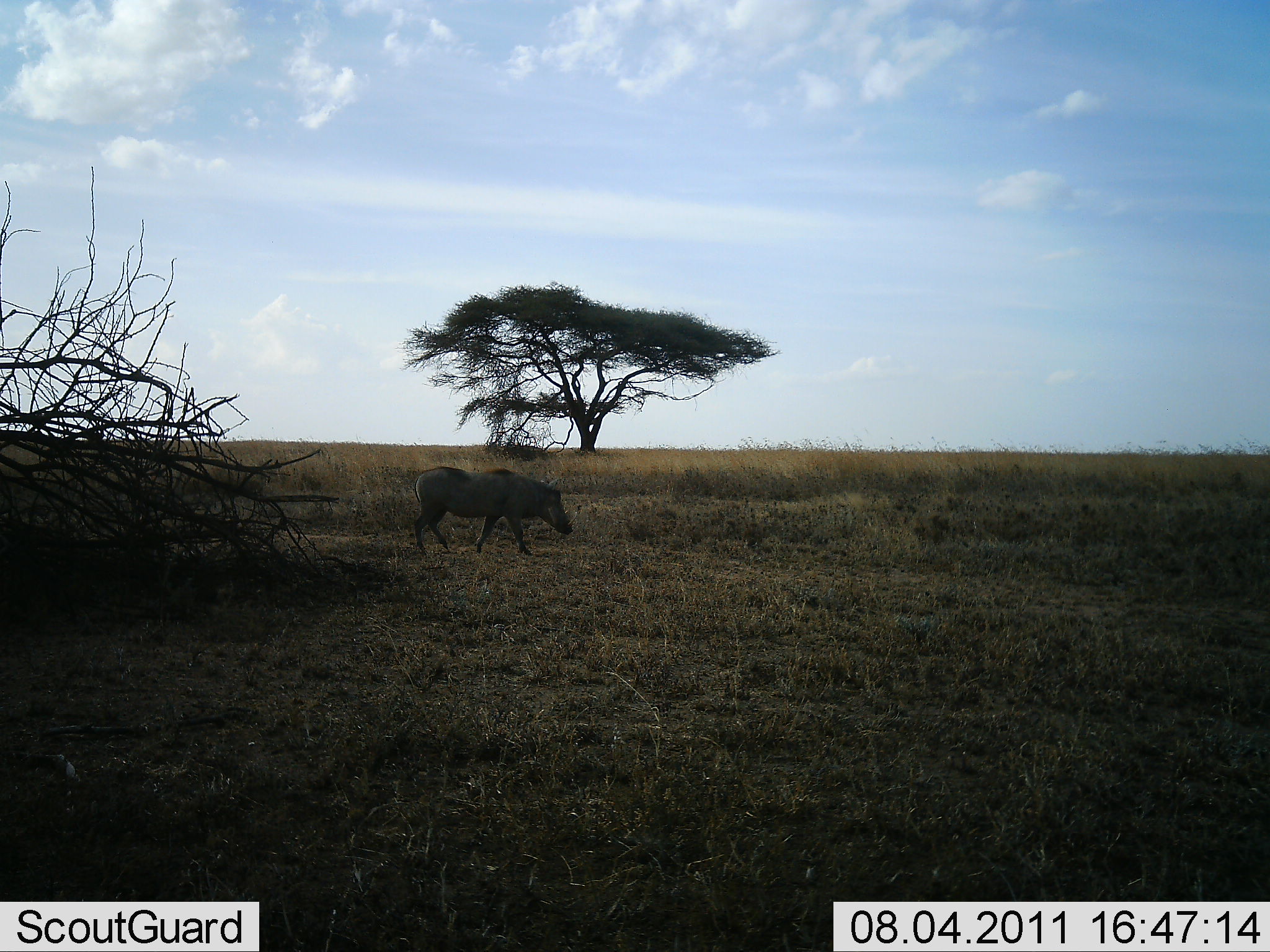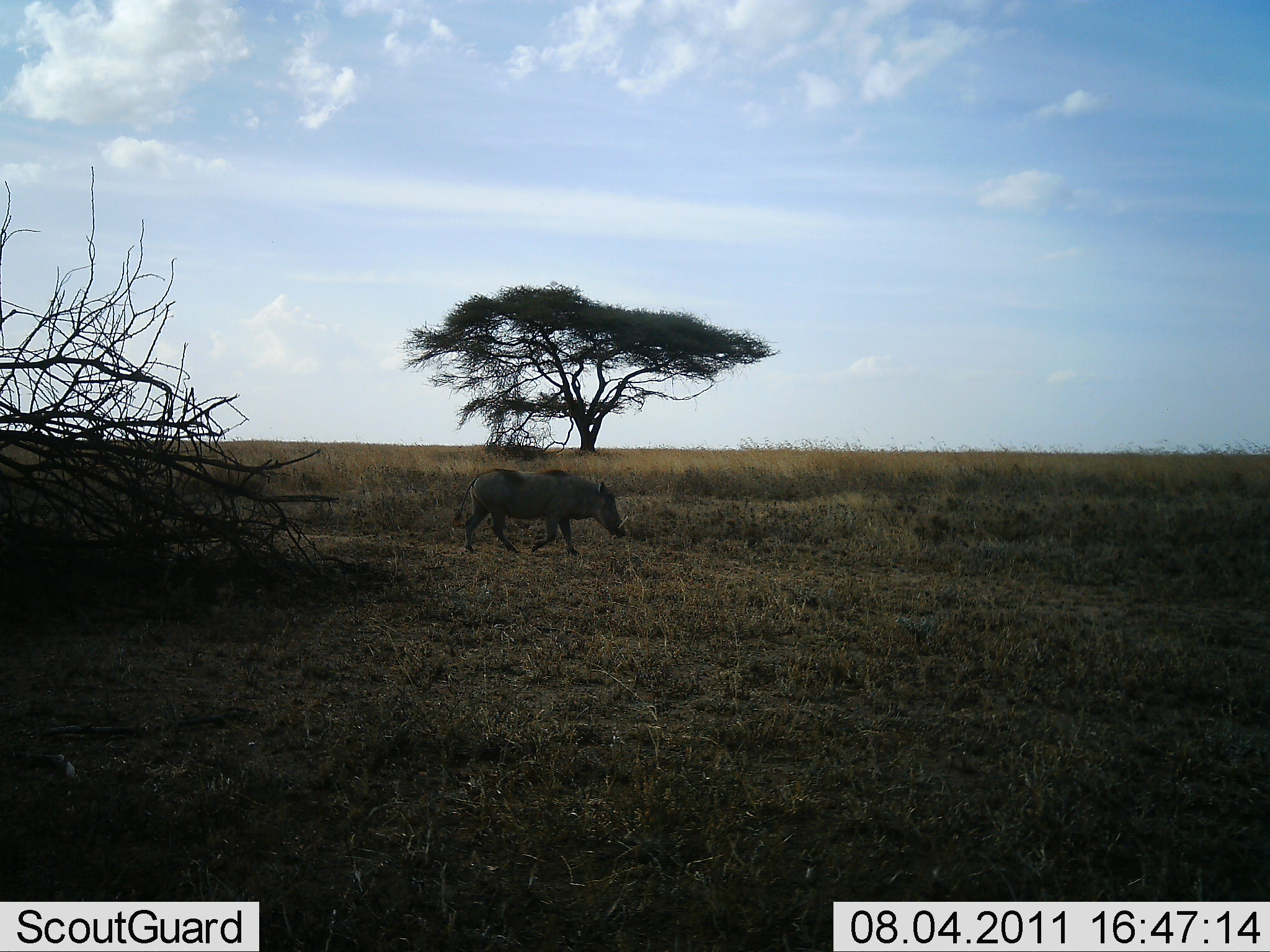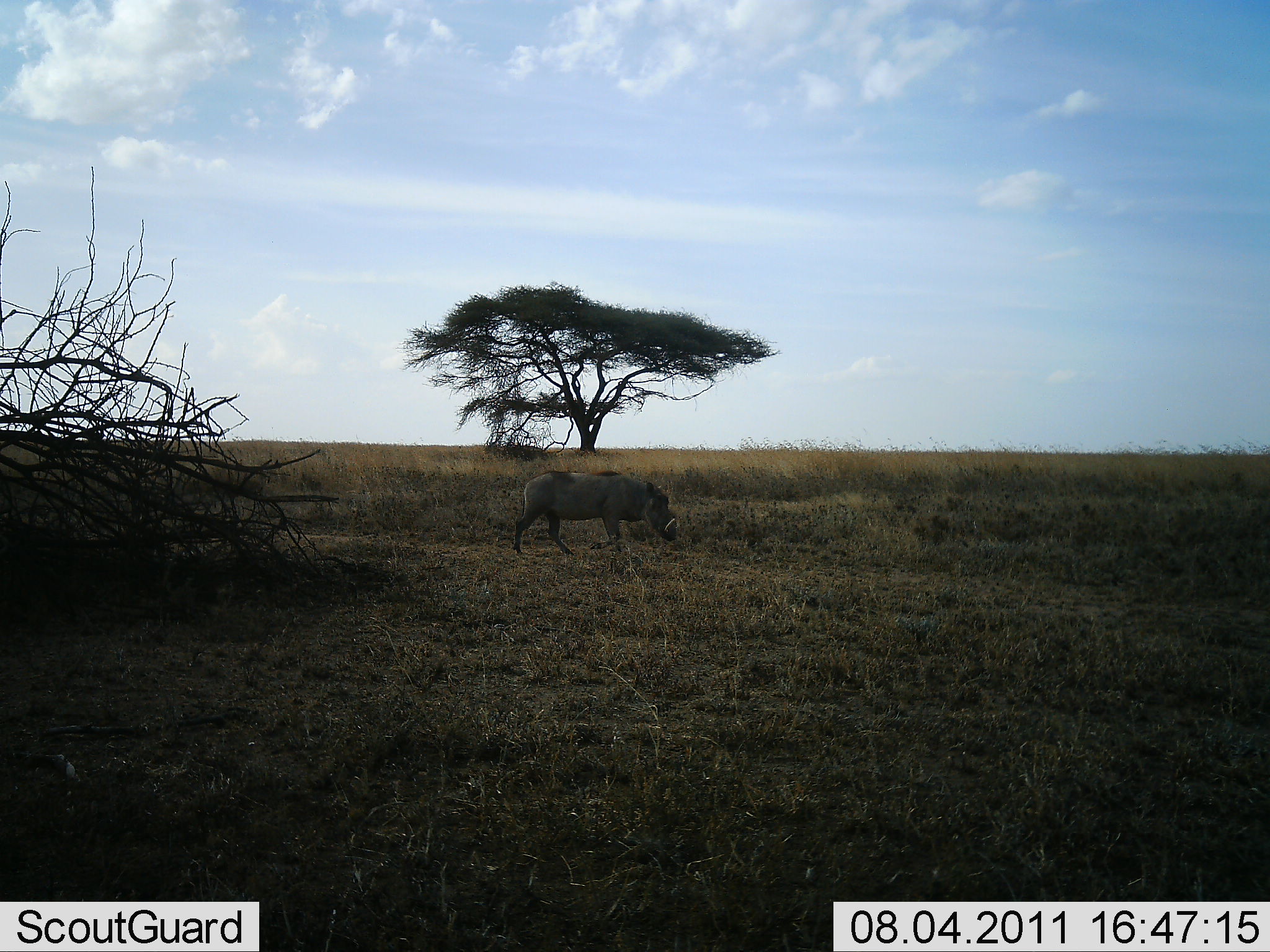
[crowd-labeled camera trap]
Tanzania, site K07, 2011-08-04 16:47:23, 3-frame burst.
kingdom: Animalia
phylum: Chordata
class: Mammalia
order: Artiodactyla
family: Suidae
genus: Phacochoerus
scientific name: Phacochoerus africanus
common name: warthog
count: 1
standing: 8%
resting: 0%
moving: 100%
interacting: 0%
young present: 0%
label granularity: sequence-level